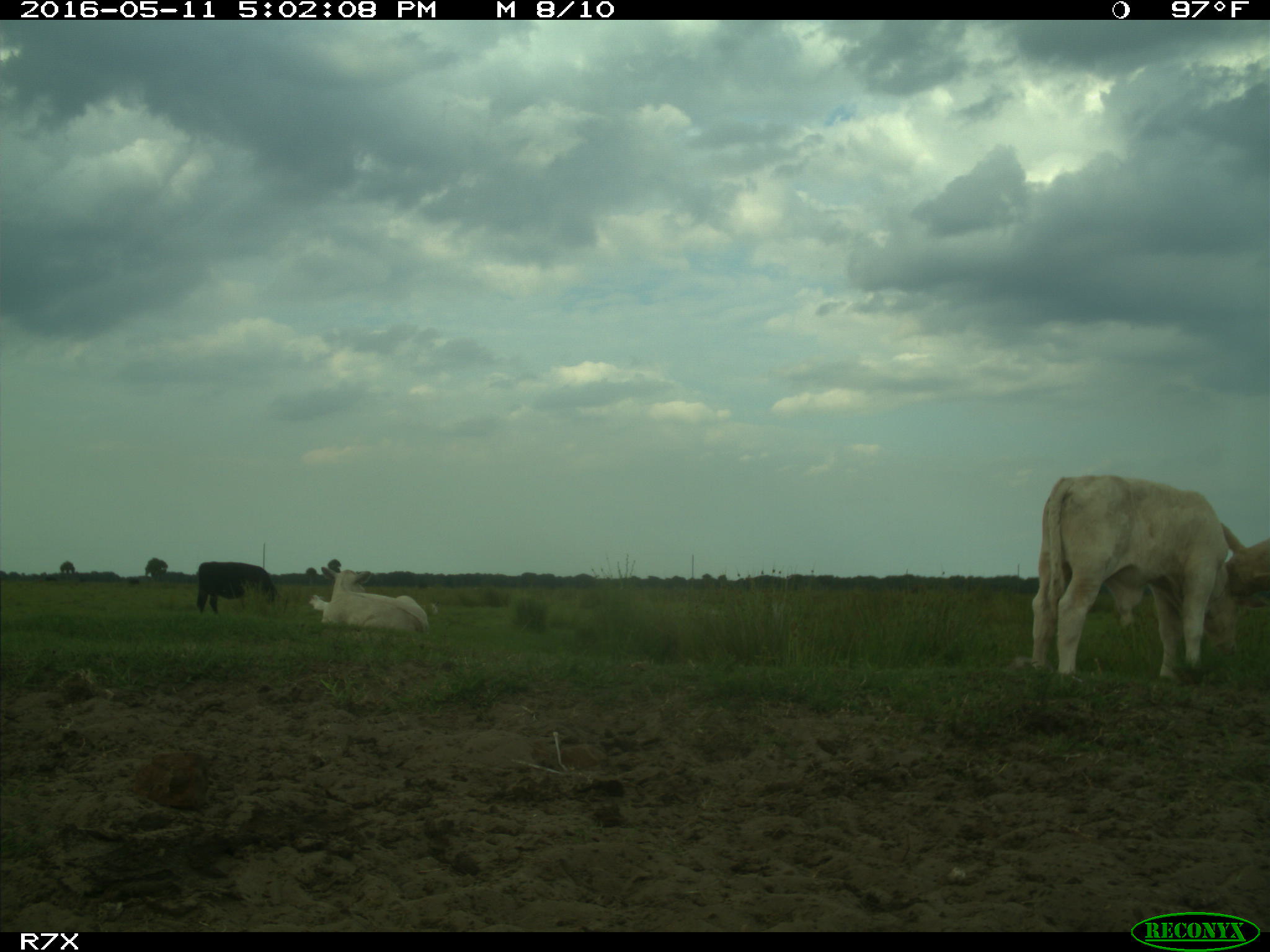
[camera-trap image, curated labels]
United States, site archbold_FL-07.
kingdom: Animalia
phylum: Chordata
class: Mammalia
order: Artiodactyla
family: Bovidae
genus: Bos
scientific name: Bos taurus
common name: domestic cow